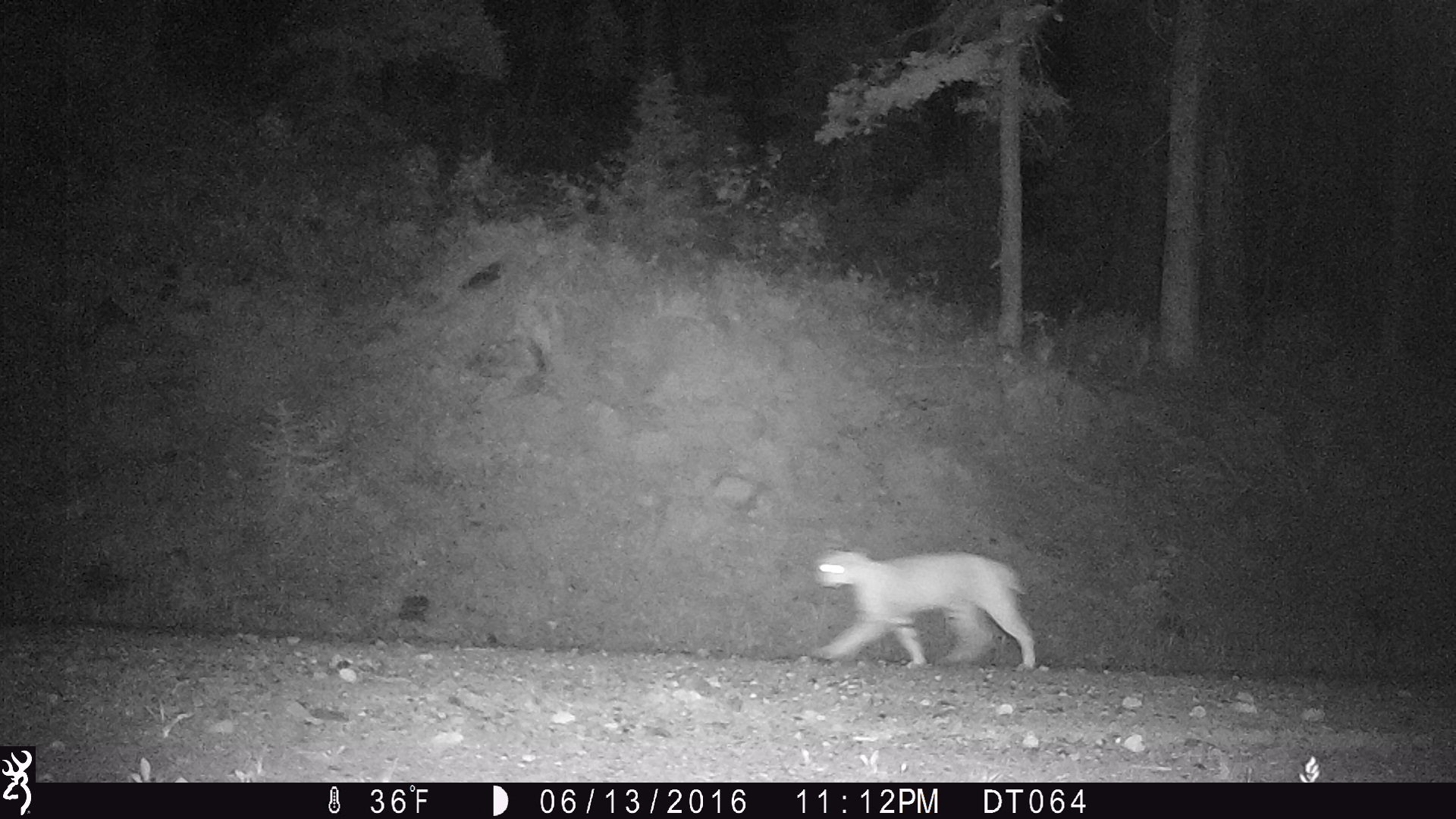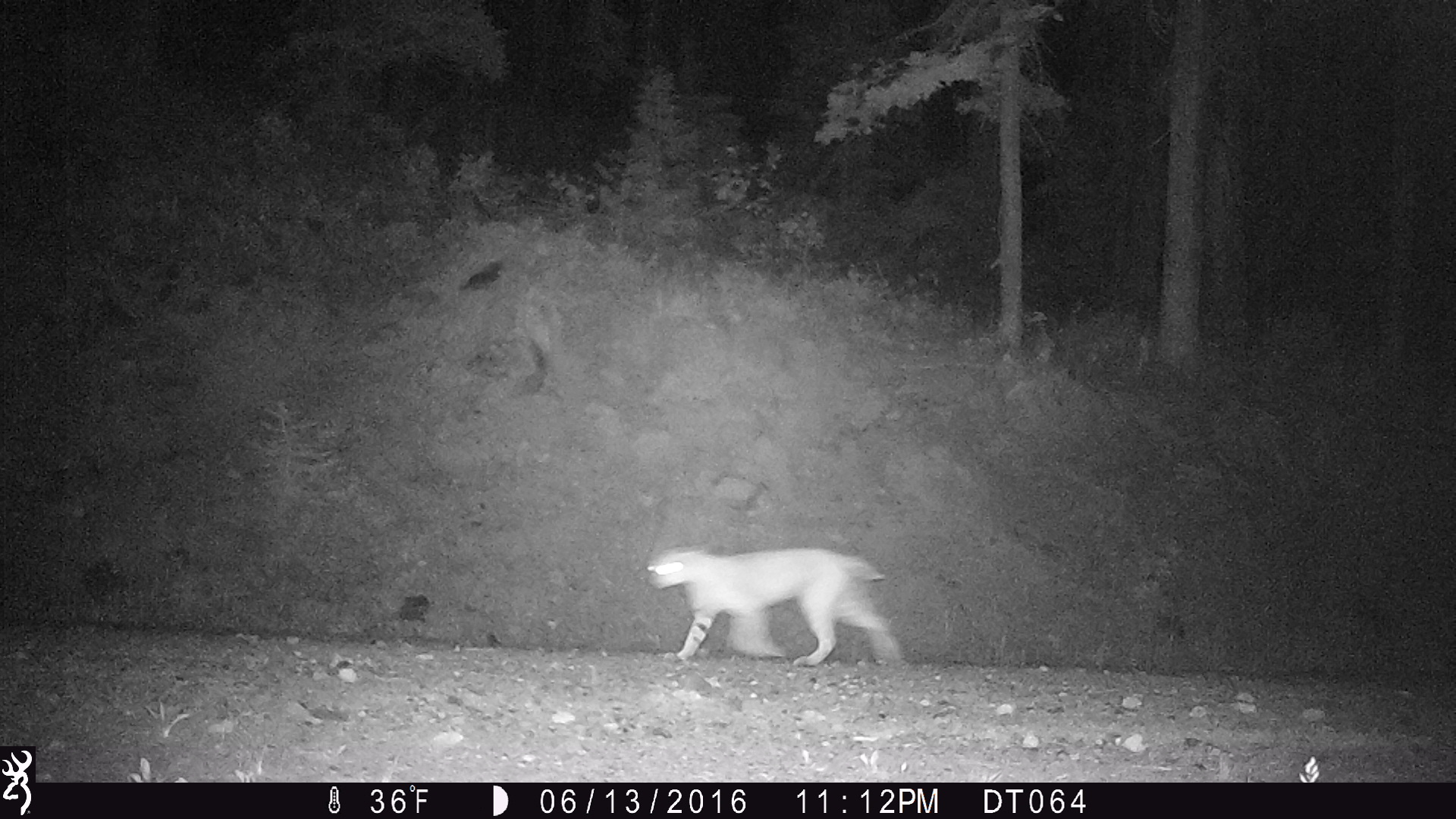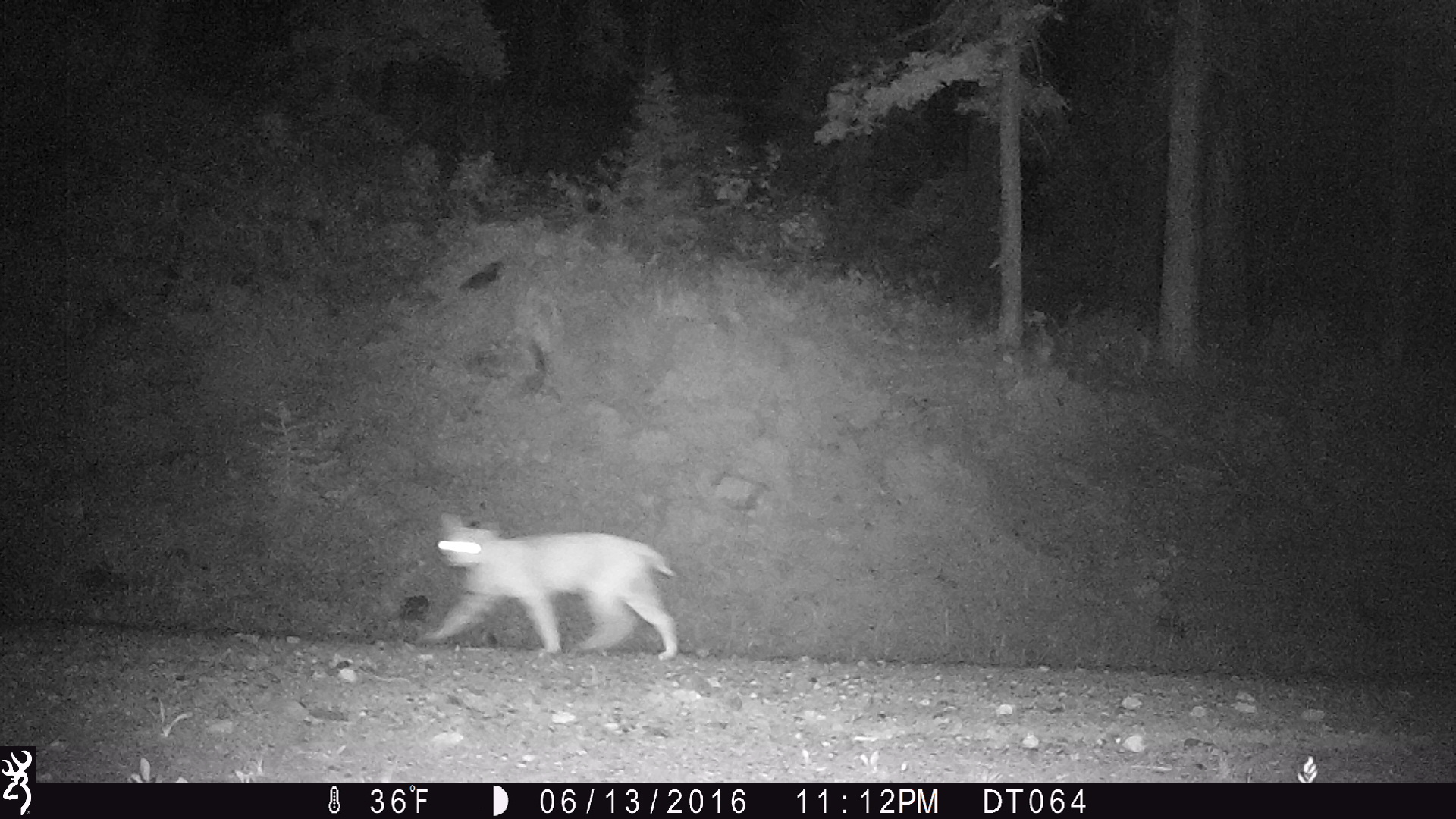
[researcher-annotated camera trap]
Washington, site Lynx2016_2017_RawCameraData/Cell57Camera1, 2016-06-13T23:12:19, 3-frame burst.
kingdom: Animalia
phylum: Chordata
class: Mammalia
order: Carnivora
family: Felidae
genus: Lynx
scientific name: Lynx rufus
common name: bobcat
Lynx rufus (bobcat). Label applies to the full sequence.